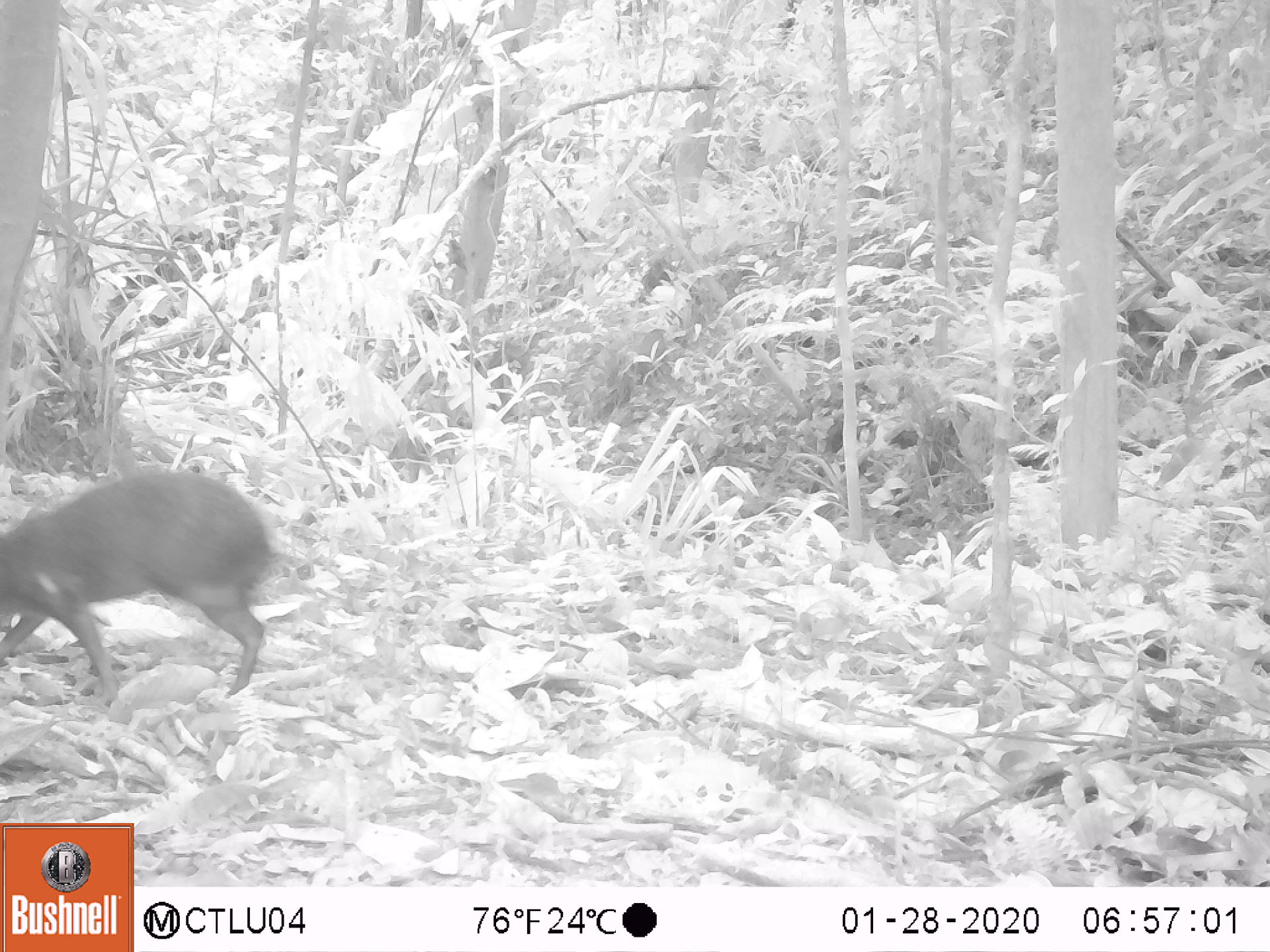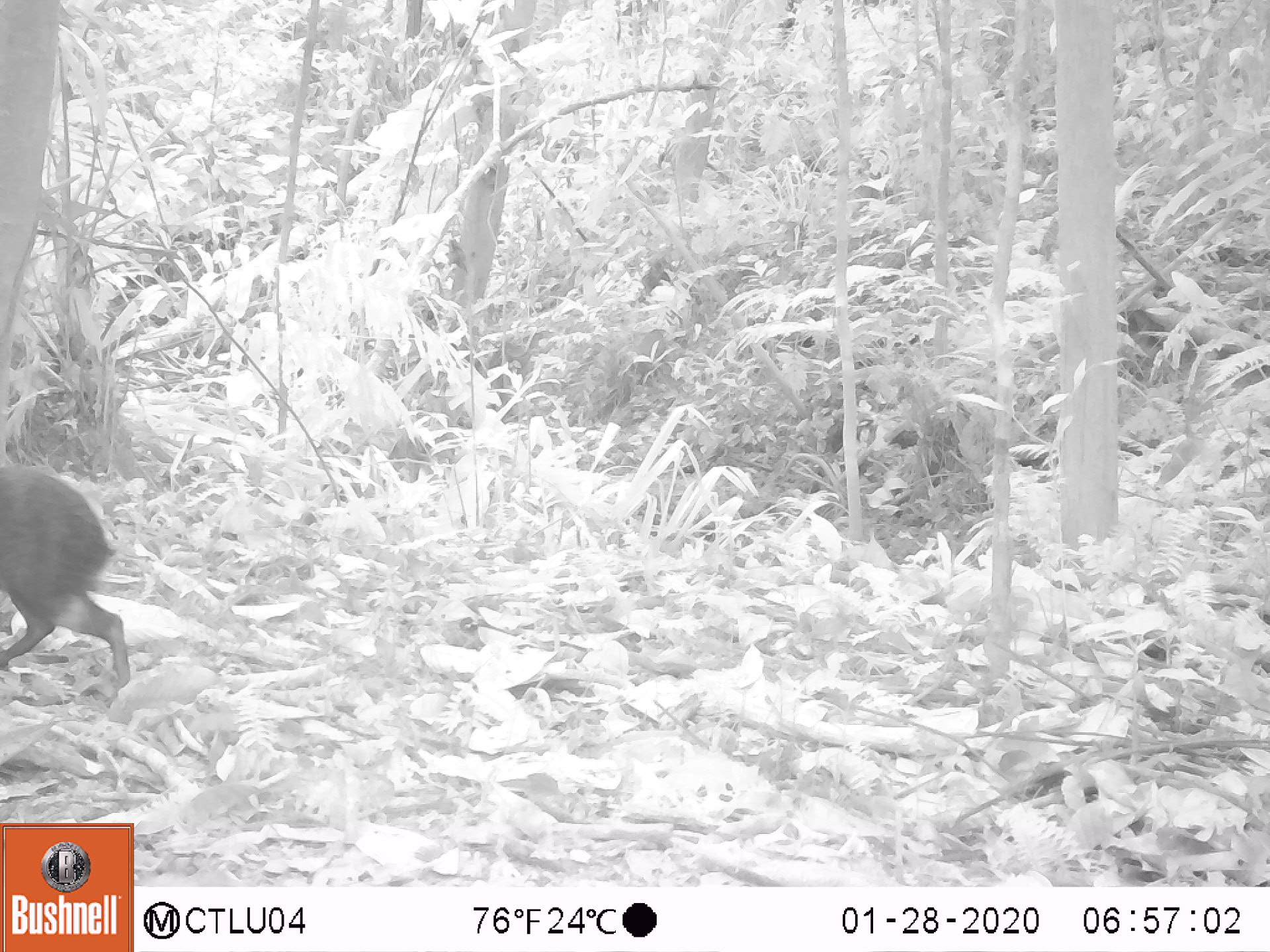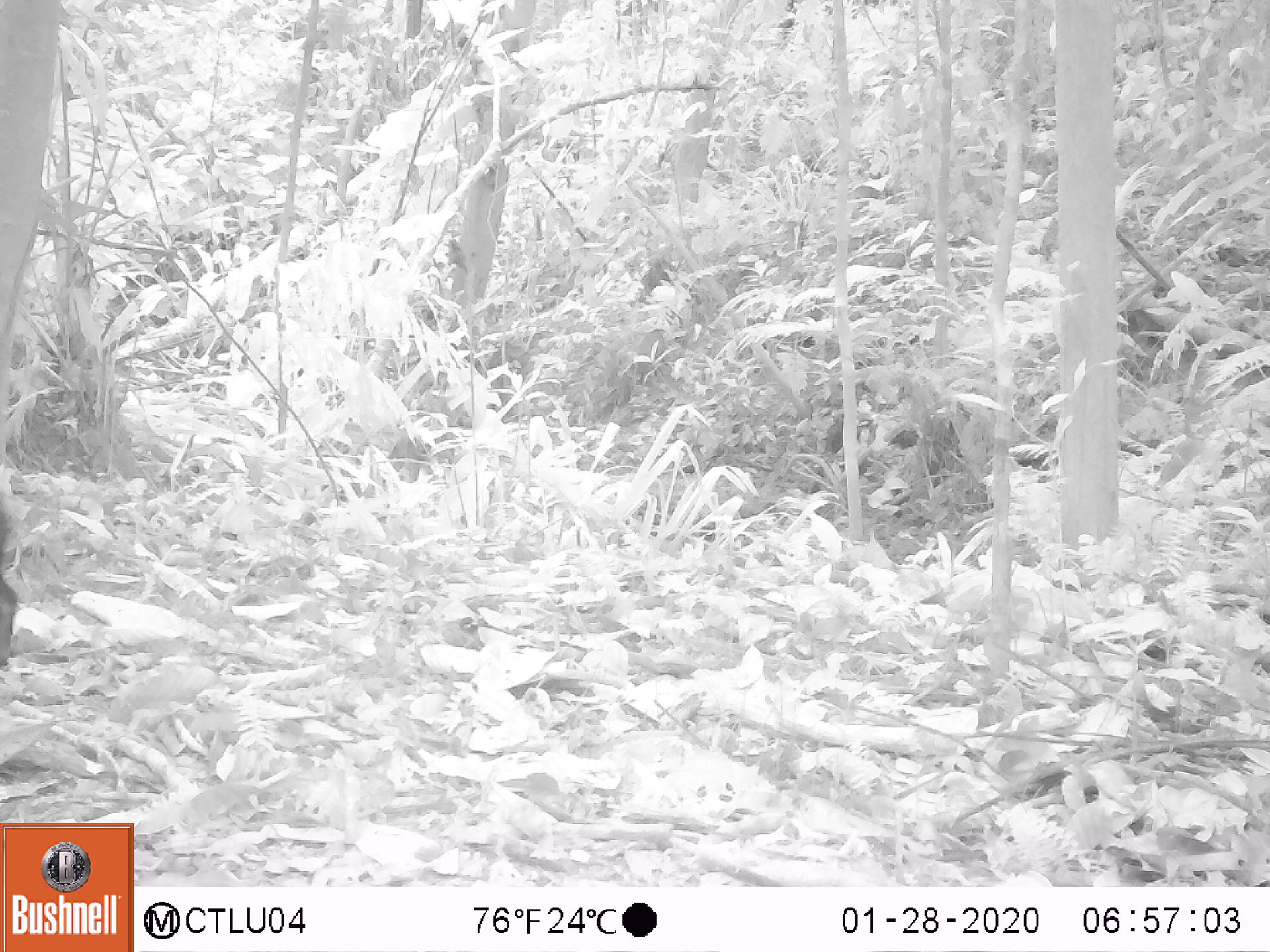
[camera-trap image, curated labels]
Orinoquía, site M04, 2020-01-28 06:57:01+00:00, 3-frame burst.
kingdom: Animalia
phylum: Chordata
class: Mammalia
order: Rodentia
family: Dasyproctidae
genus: Dasyprocta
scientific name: Dasyprocta fuliginosa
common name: black agouti